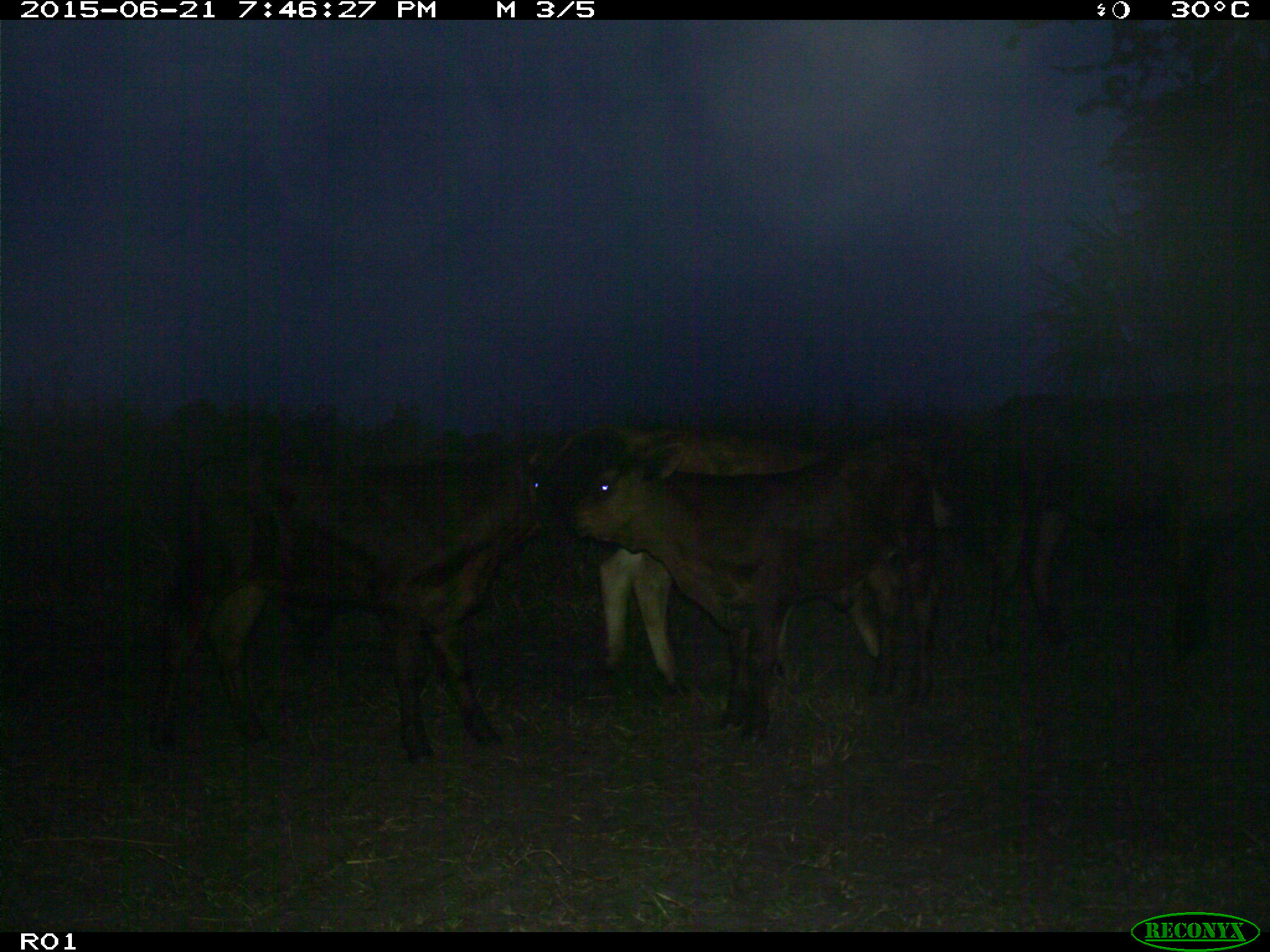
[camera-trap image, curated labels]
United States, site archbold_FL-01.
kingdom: Animalia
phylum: Chordata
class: Mammalia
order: Artiodactyla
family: Bovidae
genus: Bos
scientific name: Bos taurus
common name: domestic cow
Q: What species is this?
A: Bos taurus (domestic cow).